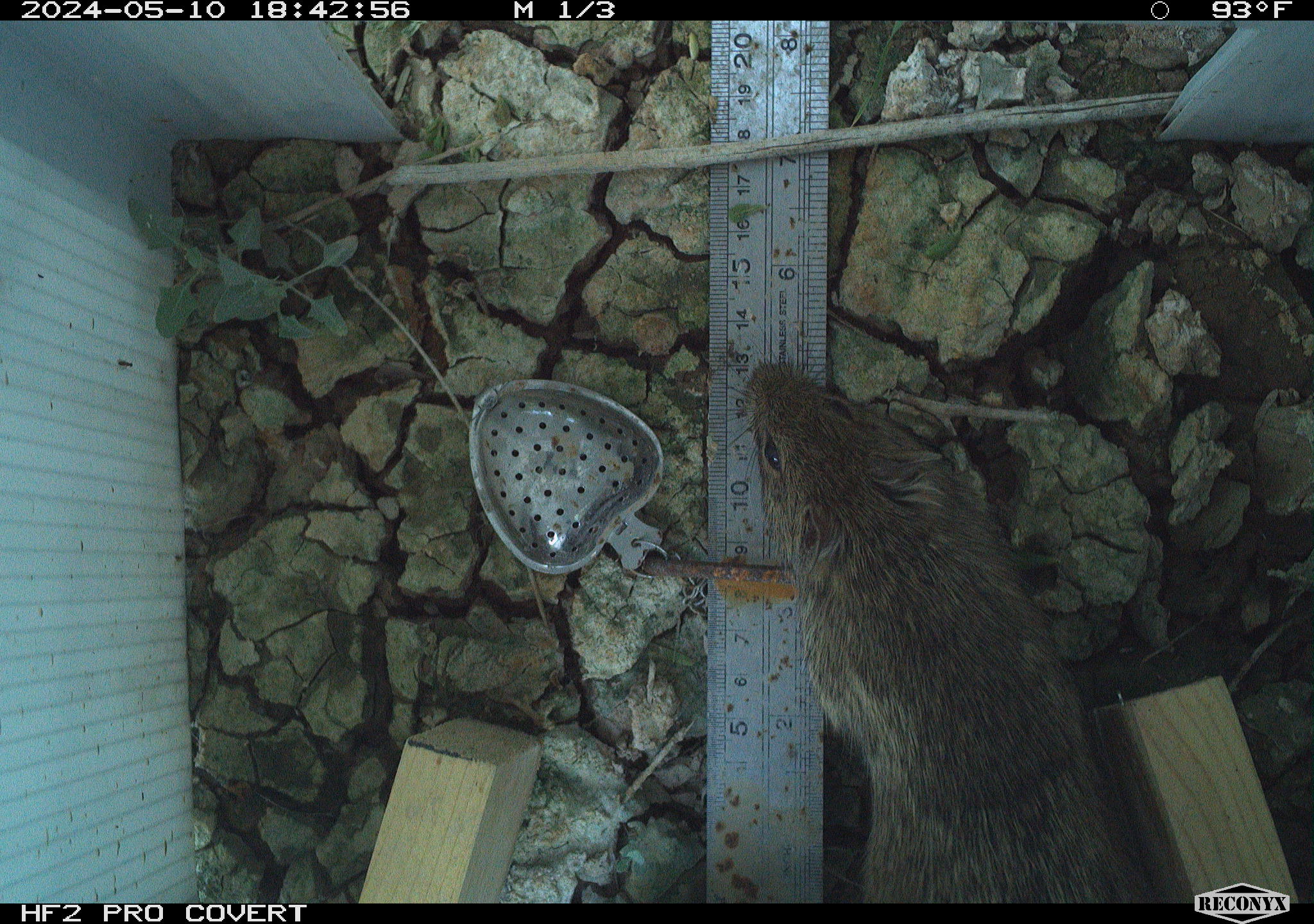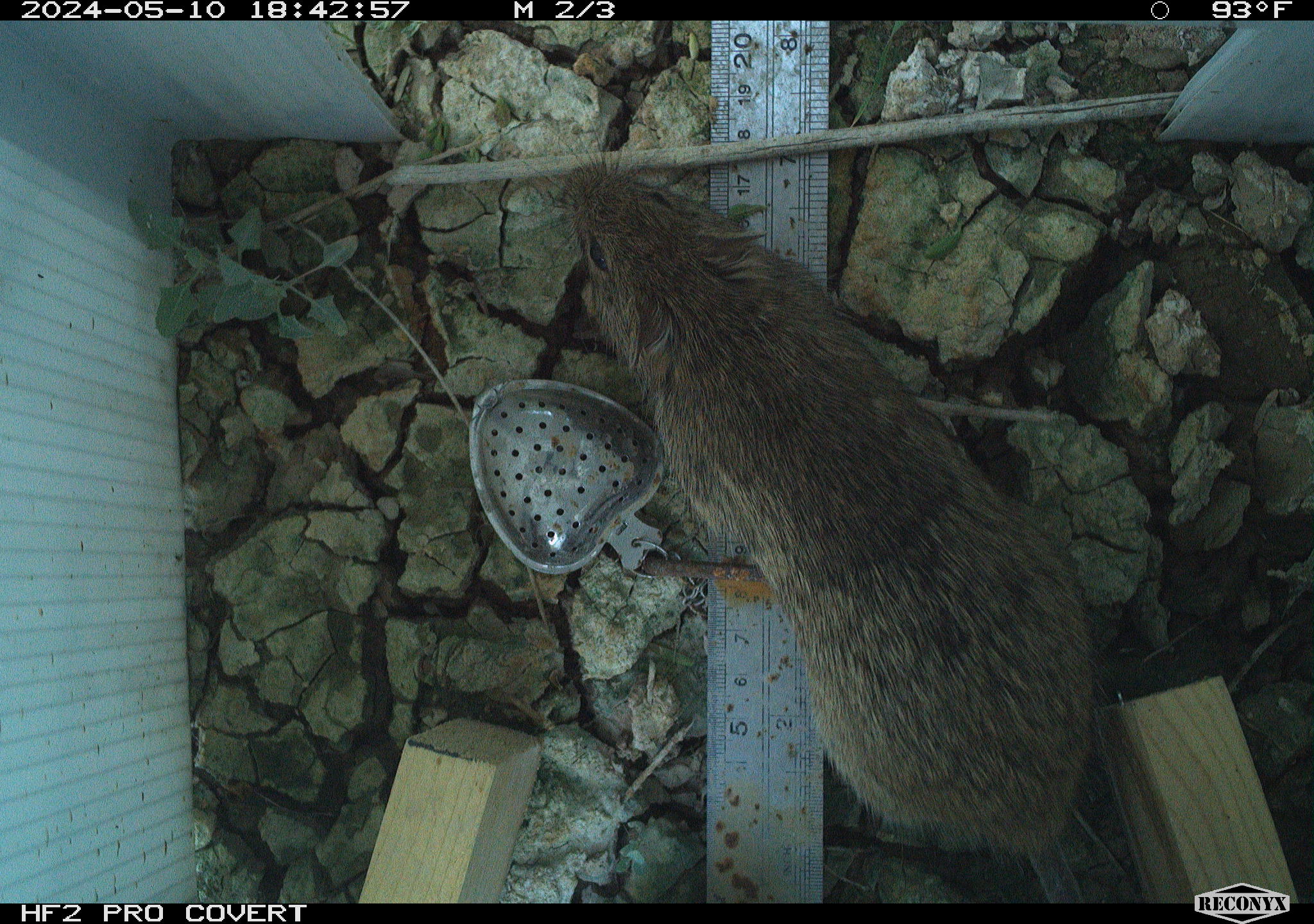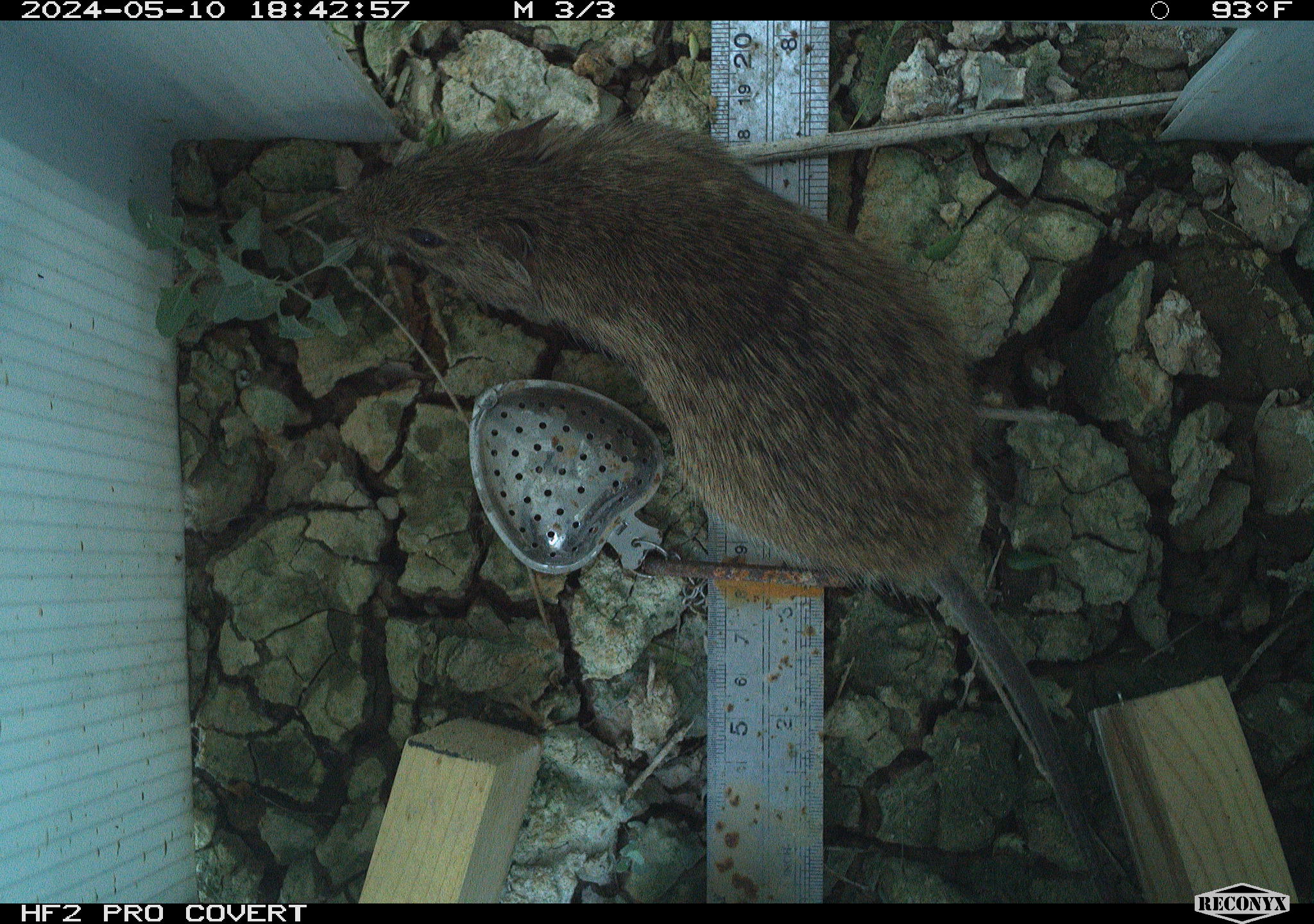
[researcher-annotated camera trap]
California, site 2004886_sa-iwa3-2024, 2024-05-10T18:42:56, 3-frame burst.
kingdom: Animalia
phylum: Chordata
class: Mammalia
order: Rodentia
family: Cricetidae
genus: Sigmodon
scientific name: Sigmodon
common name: cotton rat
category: sigmodon species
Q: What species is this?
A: Sigmodon species (cotton rat) (Sigmodon).